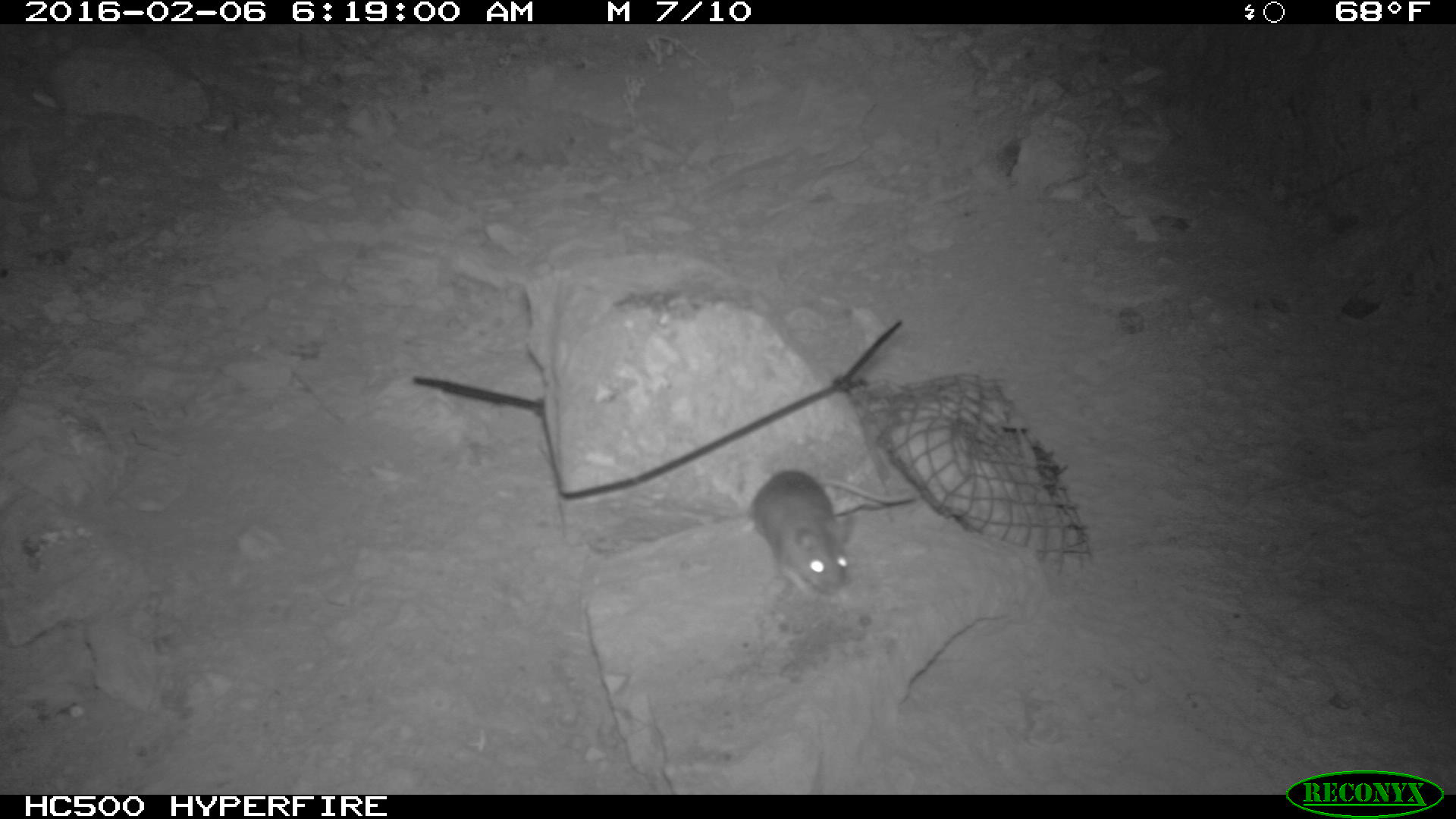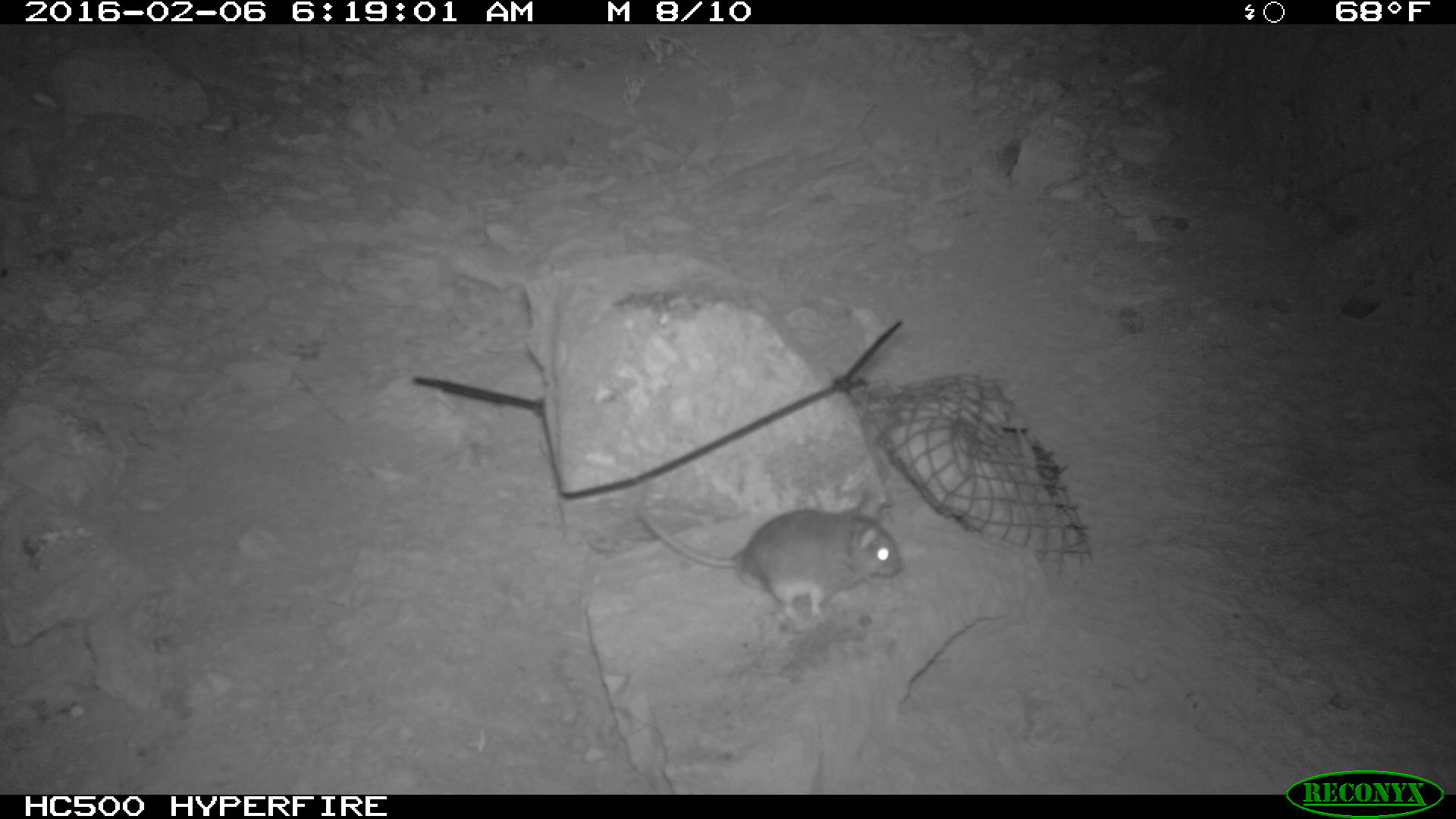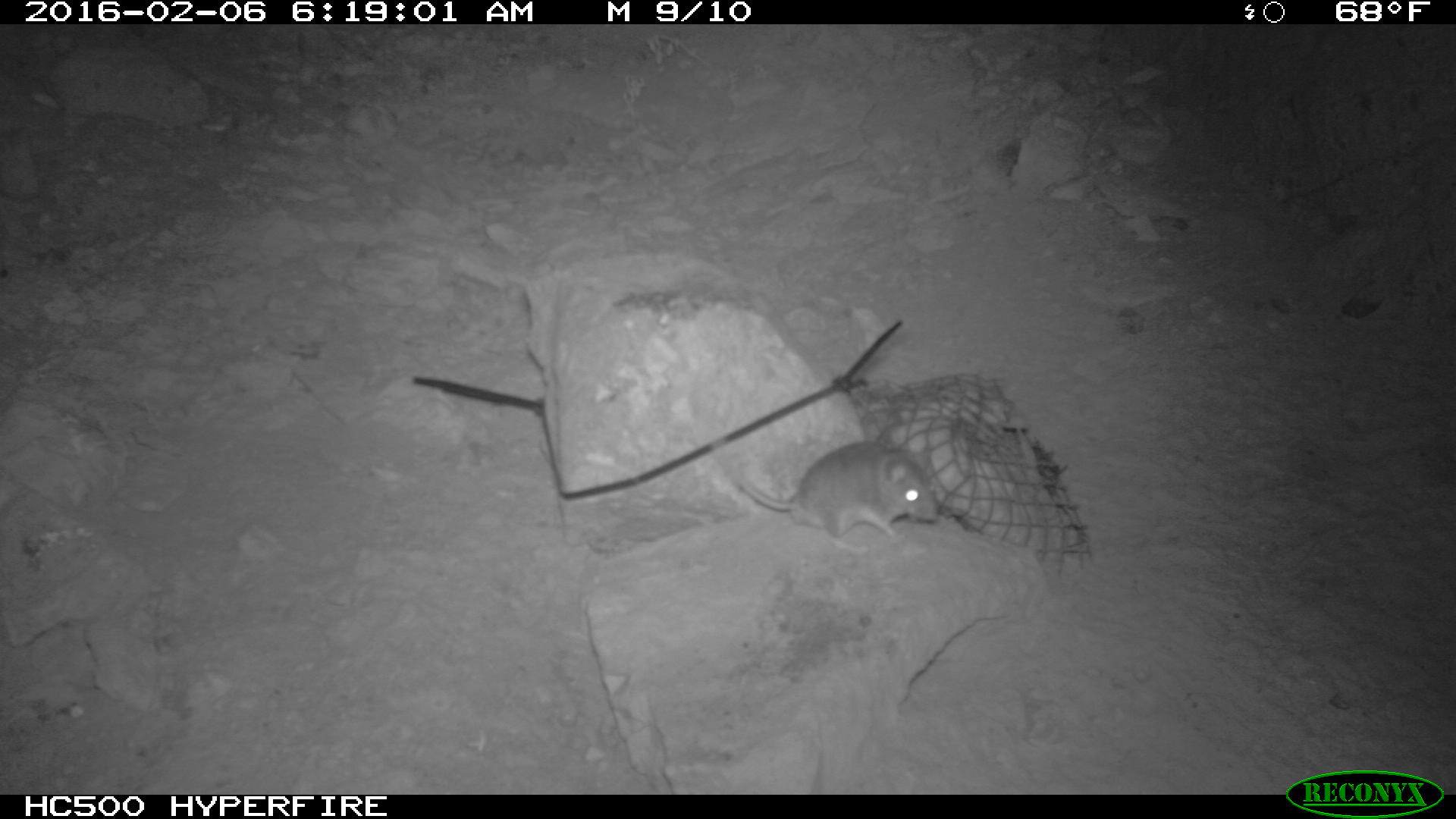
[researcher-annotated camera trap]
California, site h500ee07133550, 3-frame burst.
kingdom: Animalia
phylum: Chordata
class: Mammalia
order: Rodentia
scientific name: Rodentia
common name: rodent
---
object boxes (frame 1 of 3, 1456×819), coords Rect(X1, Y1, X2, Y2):
rodent: Rect(745, 468, 917, 602)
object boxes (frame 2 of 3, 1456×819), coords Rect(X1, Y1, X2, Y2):
rodent: Rect(635, 491, 904, 629)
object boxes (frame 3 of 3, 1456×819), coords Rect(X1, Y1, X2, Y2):
rodent: Rect(707, 437, 937, 545)